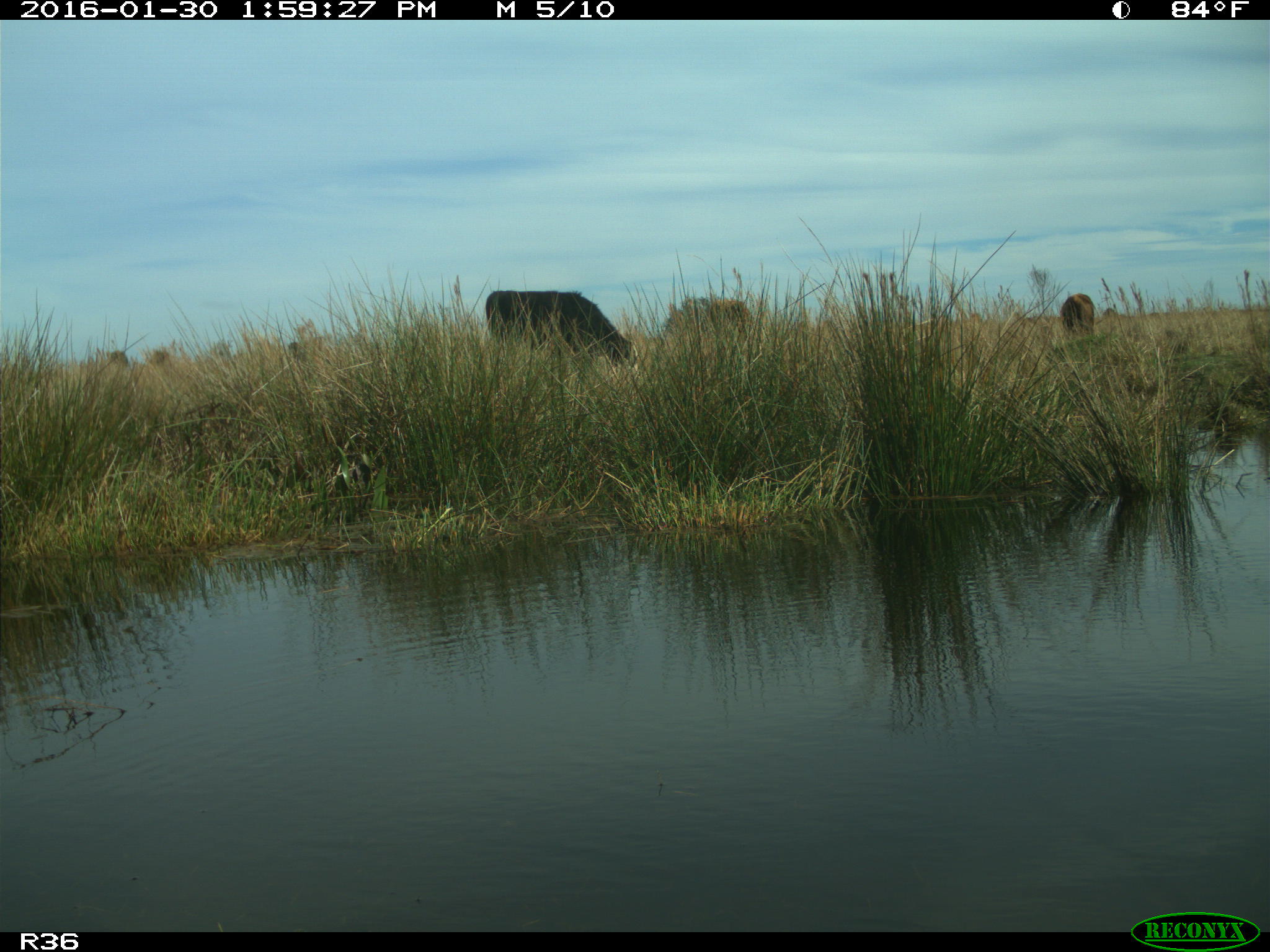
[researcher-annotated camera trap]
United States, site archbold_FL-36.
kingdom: Animalia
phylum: Chordata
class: Mammalia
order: Artiodactyla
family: Bovidae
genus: Bos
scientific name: Bos taurus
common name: domestic cow